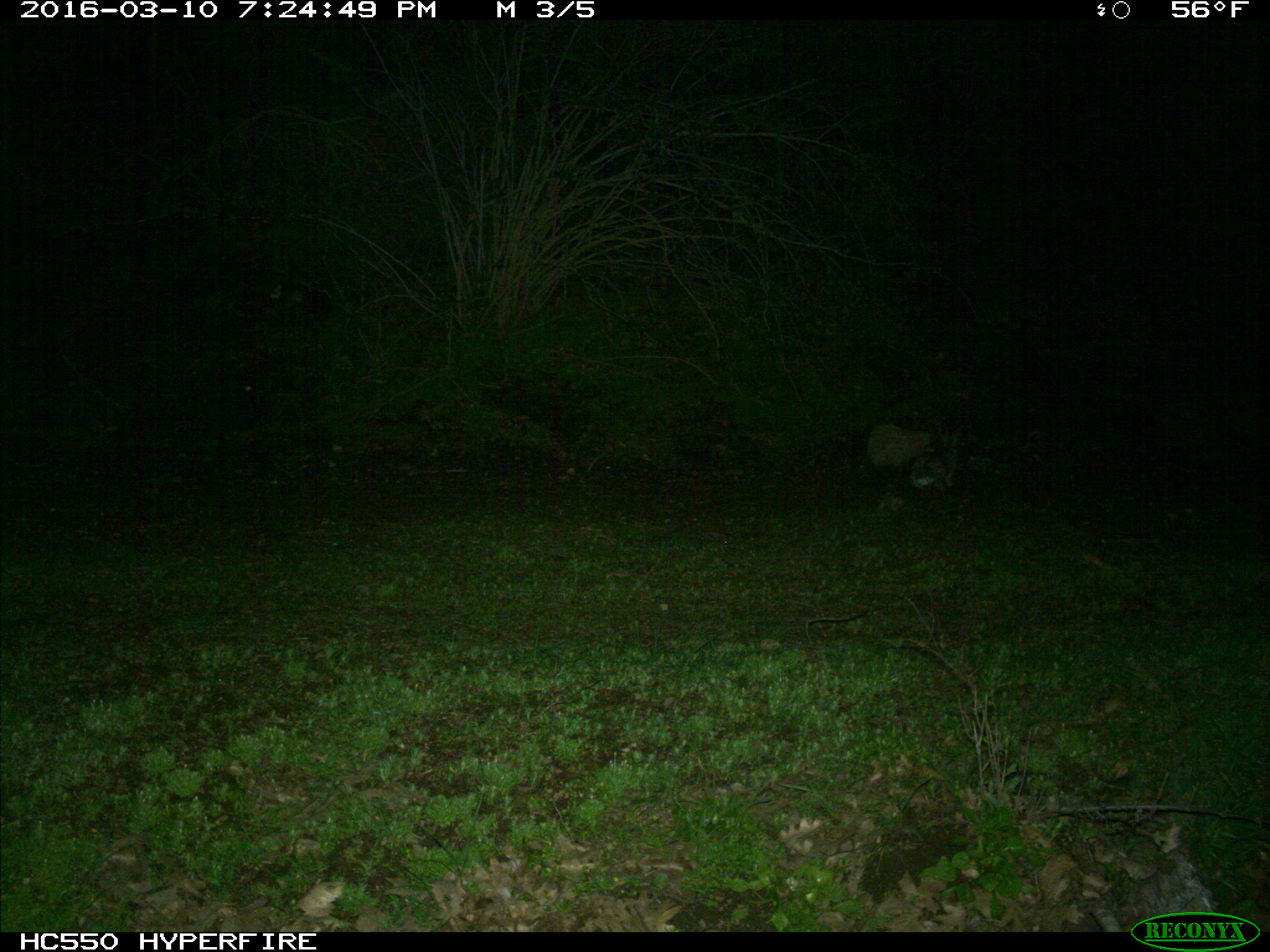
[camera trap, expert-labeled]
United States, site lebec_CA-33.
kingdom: Animalia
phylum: Chordata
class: Mammalia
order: Lagomorpha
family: Leporidae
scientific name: Leporidae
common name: rabbits and hares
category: unidentified rabbit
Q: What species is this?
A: Unidentified rabbit (rabbits and hares) (Leporidae).